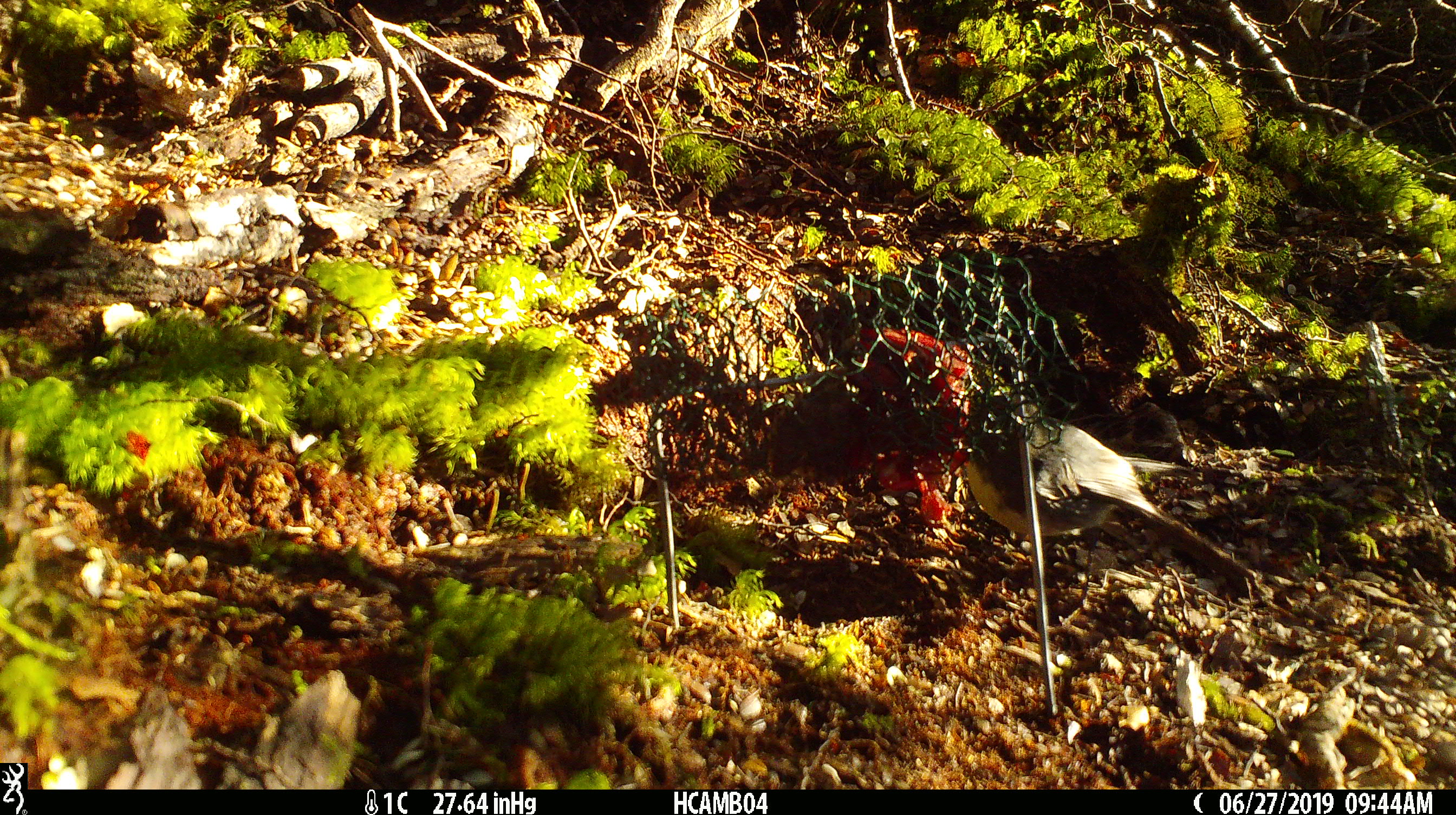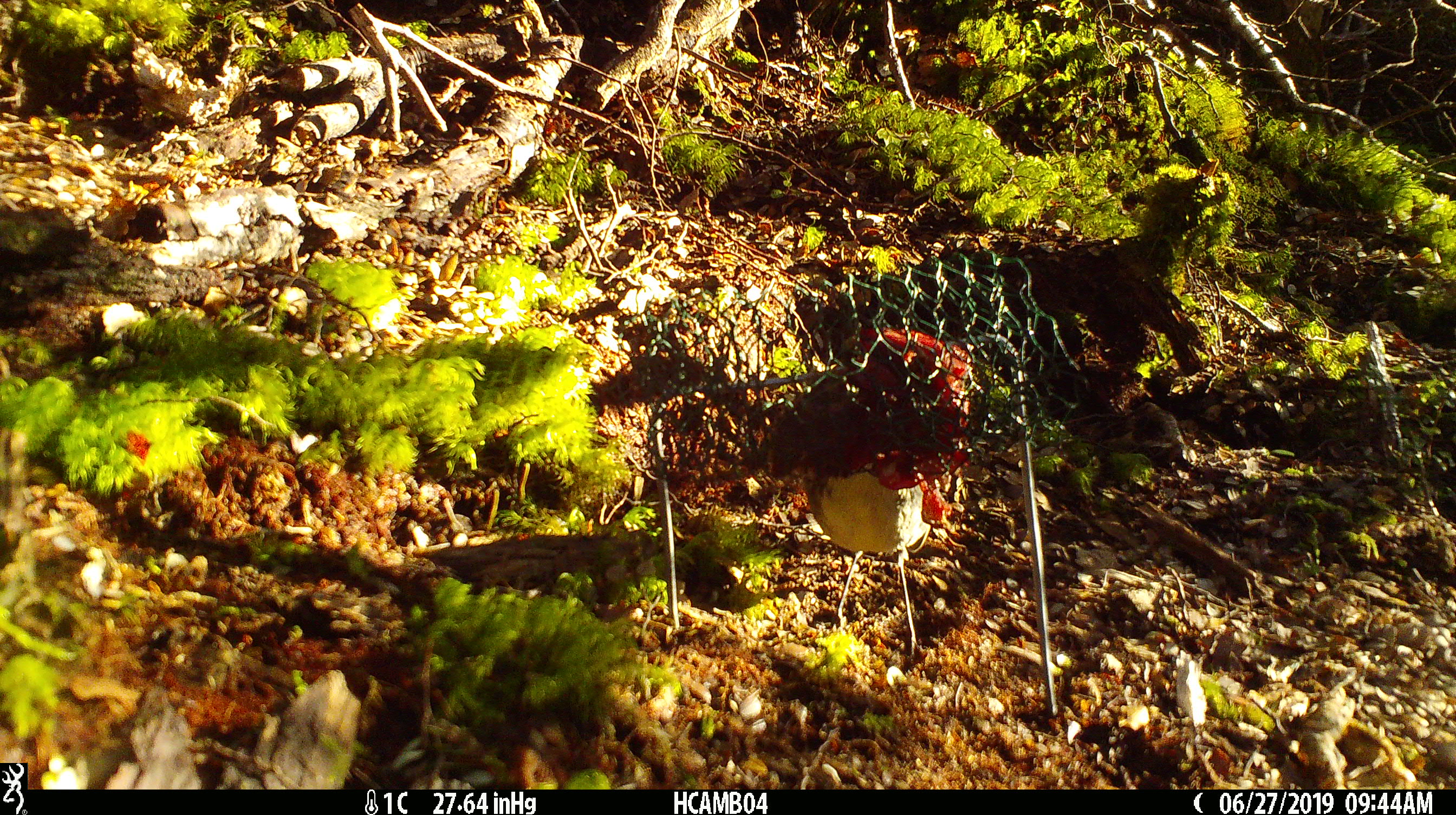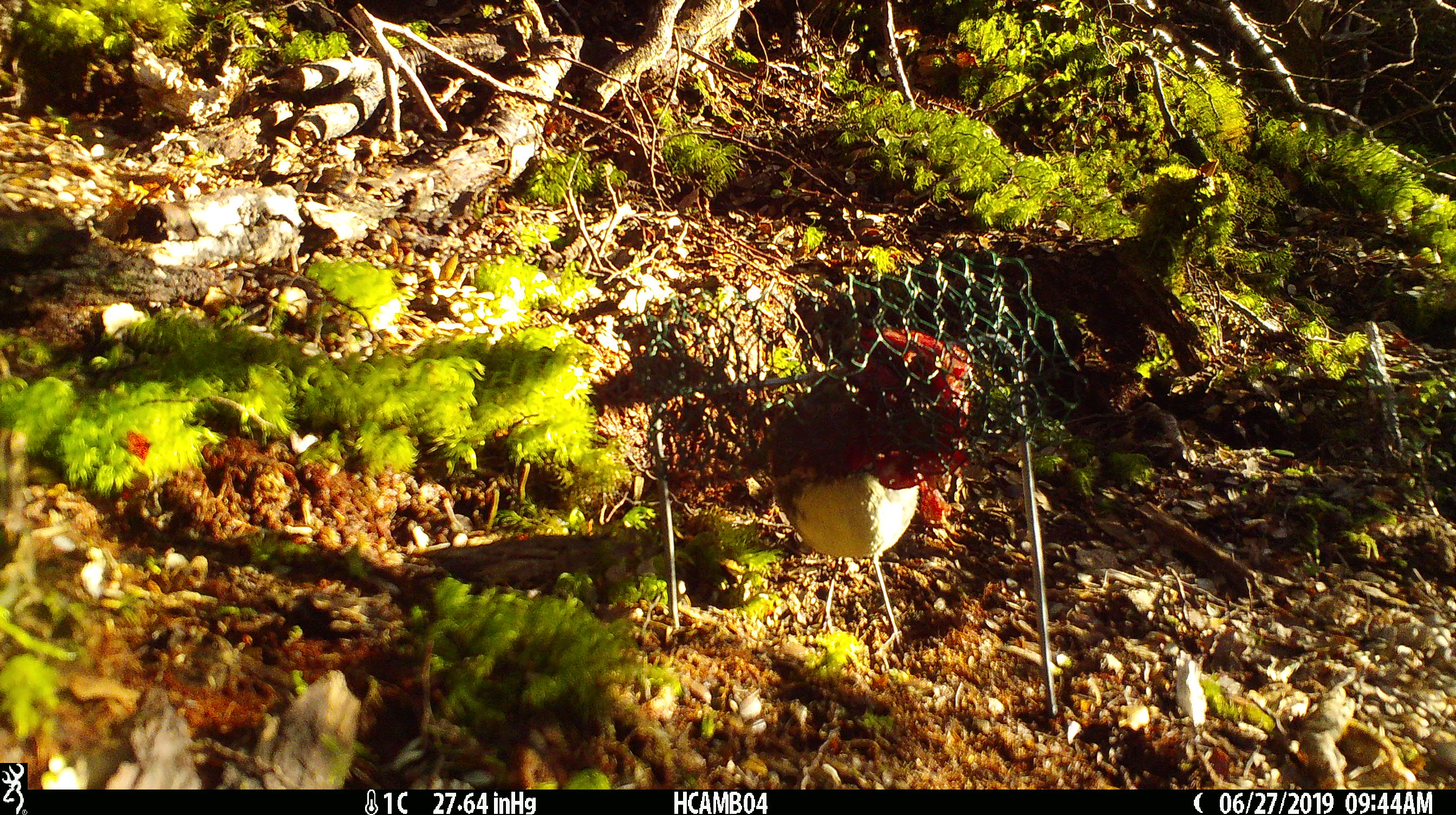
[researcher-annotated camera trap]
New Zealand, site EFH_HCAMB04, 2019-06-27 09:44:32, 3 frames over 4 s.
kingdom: Animalia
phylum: Chordata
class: Aves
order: Passeriformes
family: Petroicidae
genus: Petroica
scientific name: Petroica australis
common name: new zealand robin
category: robin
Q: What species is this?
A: Robin (new zealand robin) (Petroica australis).